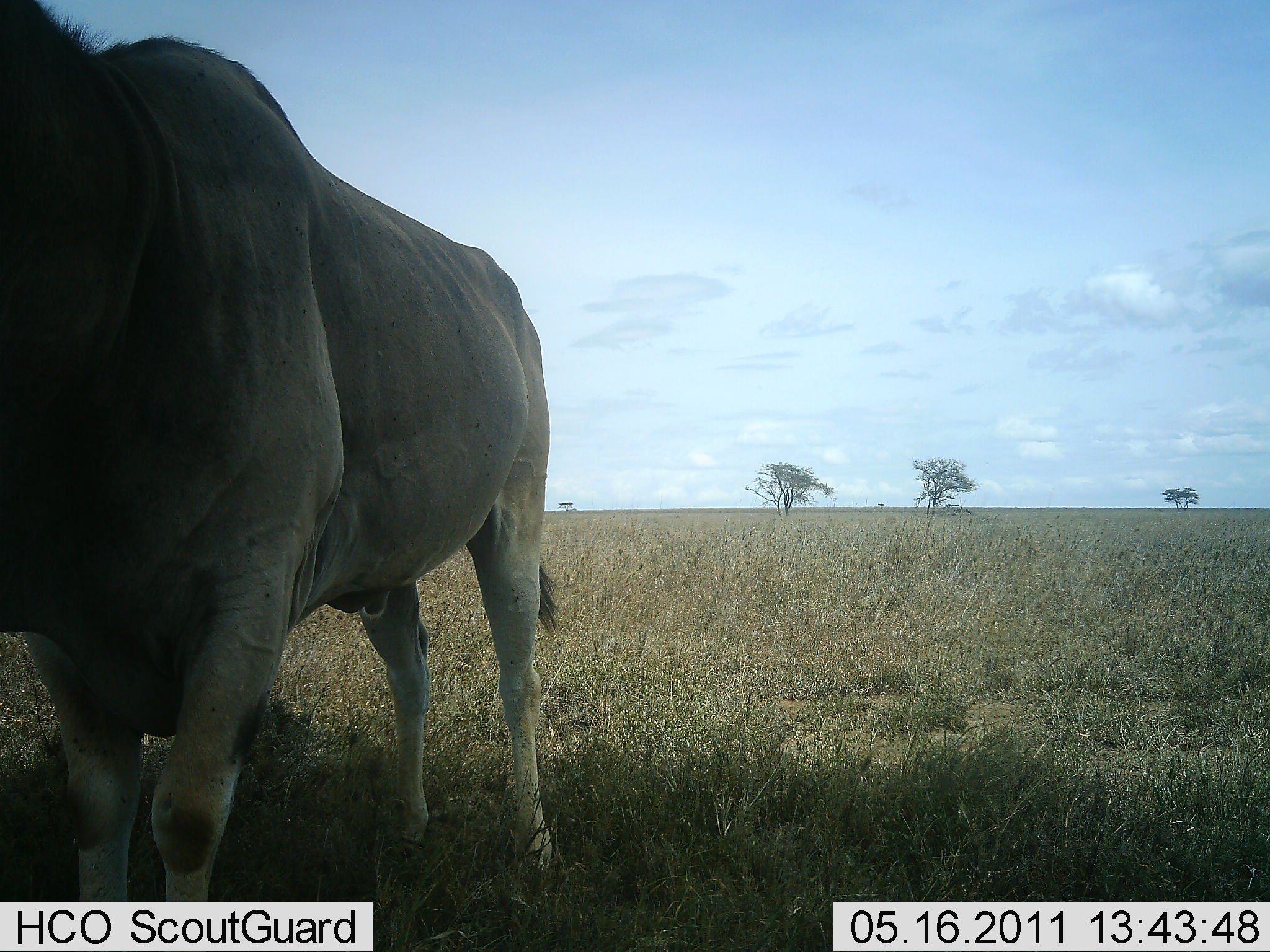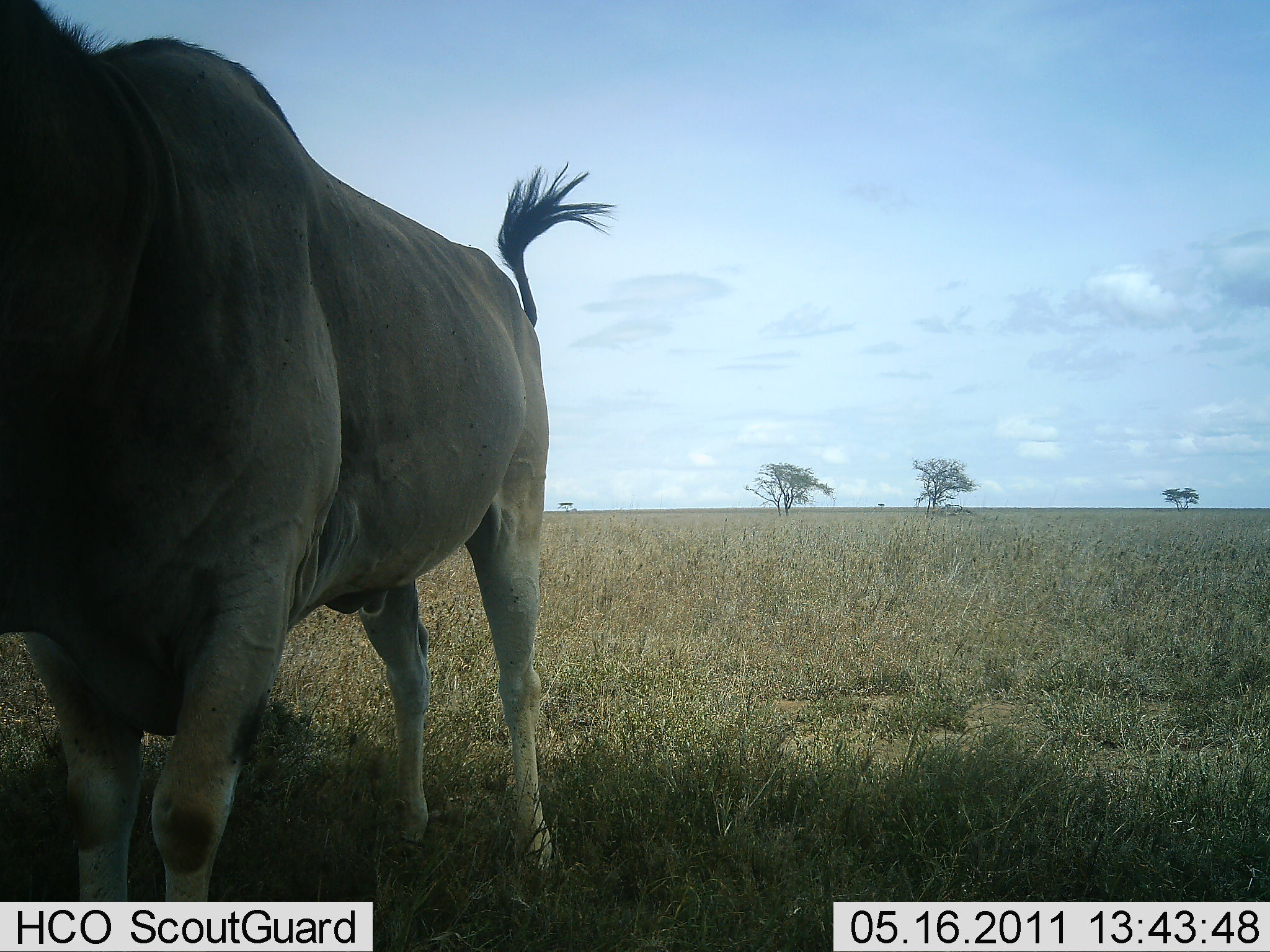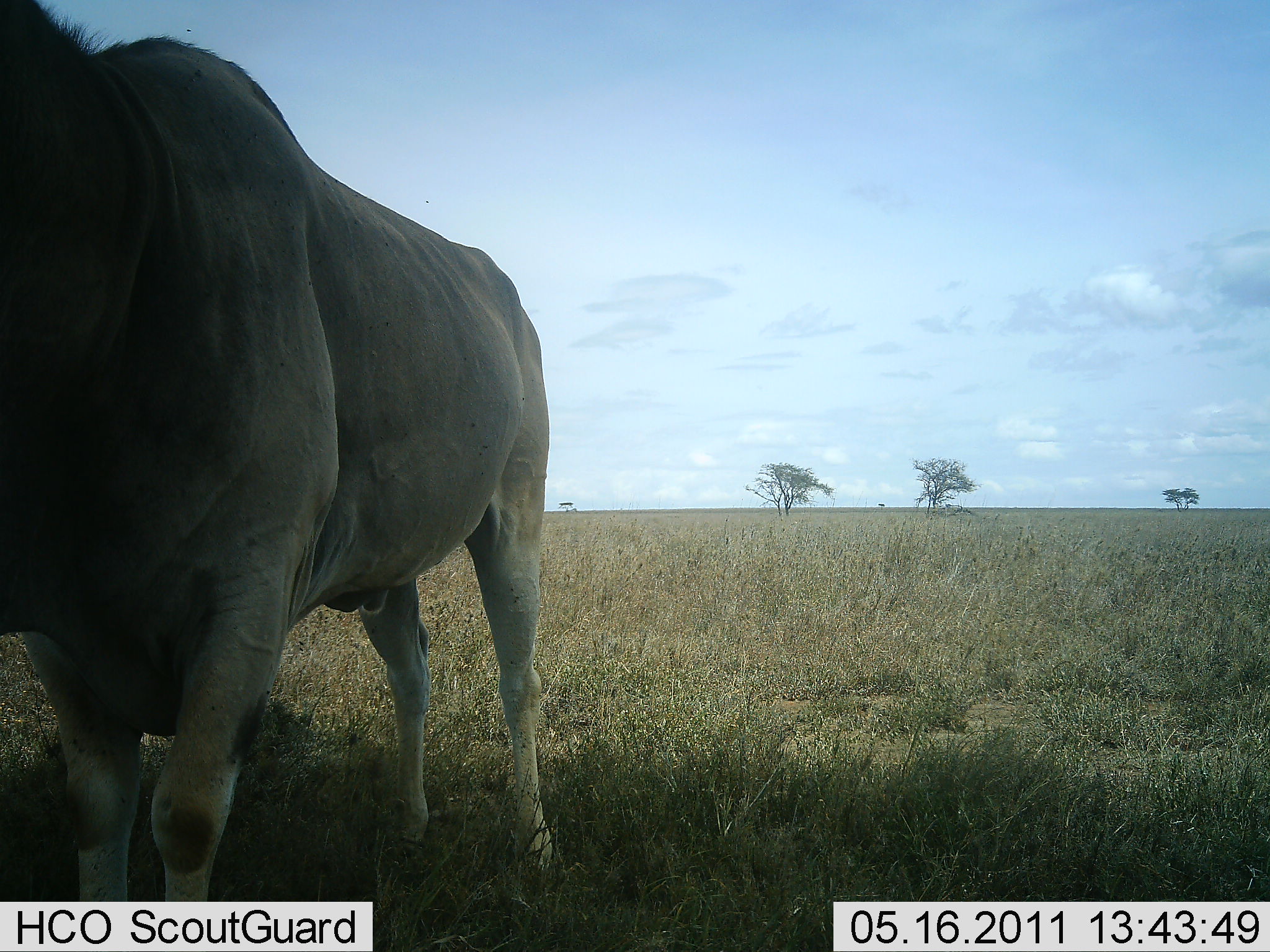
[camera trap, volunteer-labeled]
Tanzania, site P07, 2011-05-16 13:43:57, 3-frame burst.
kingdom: Animalia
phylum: Chordata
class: Mammalia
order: Artiodactyla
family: Bovidae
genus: Tragelaphus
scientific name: Tragelaphus oryx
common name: eland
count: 1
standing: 100%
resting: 0%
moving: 0%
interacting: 0%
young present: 0%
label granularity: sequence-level